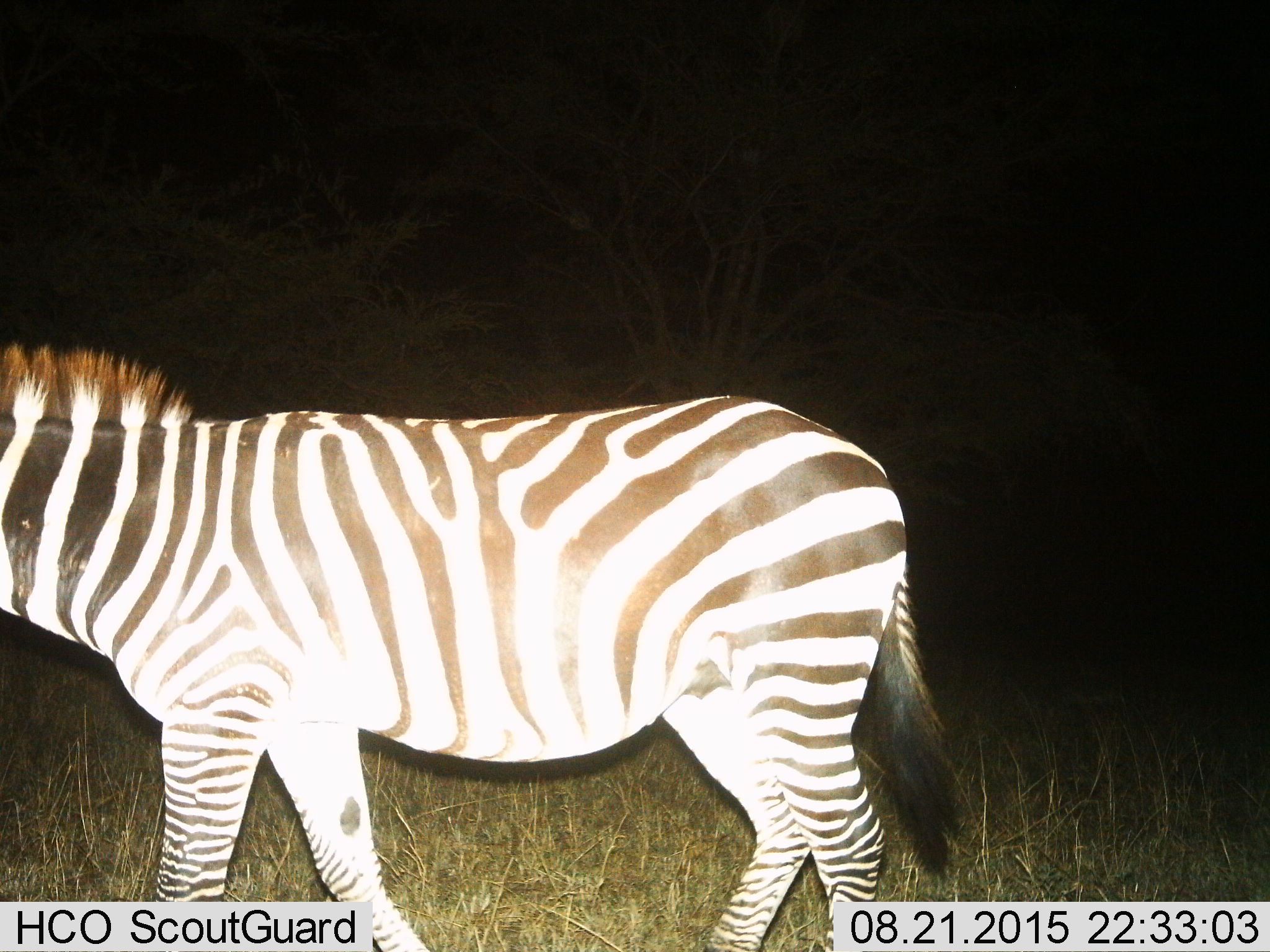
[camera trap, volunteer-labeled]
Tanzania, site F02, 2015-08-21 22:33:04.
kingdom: Animalia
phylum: Chordata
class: Mammalia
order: Perissodactyla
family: Equidae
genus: Equus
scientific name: Equus quagga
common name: plains zebra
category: zebra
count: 1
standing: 22%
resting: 0%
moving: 78%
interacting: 0%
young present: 0%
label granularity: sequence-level